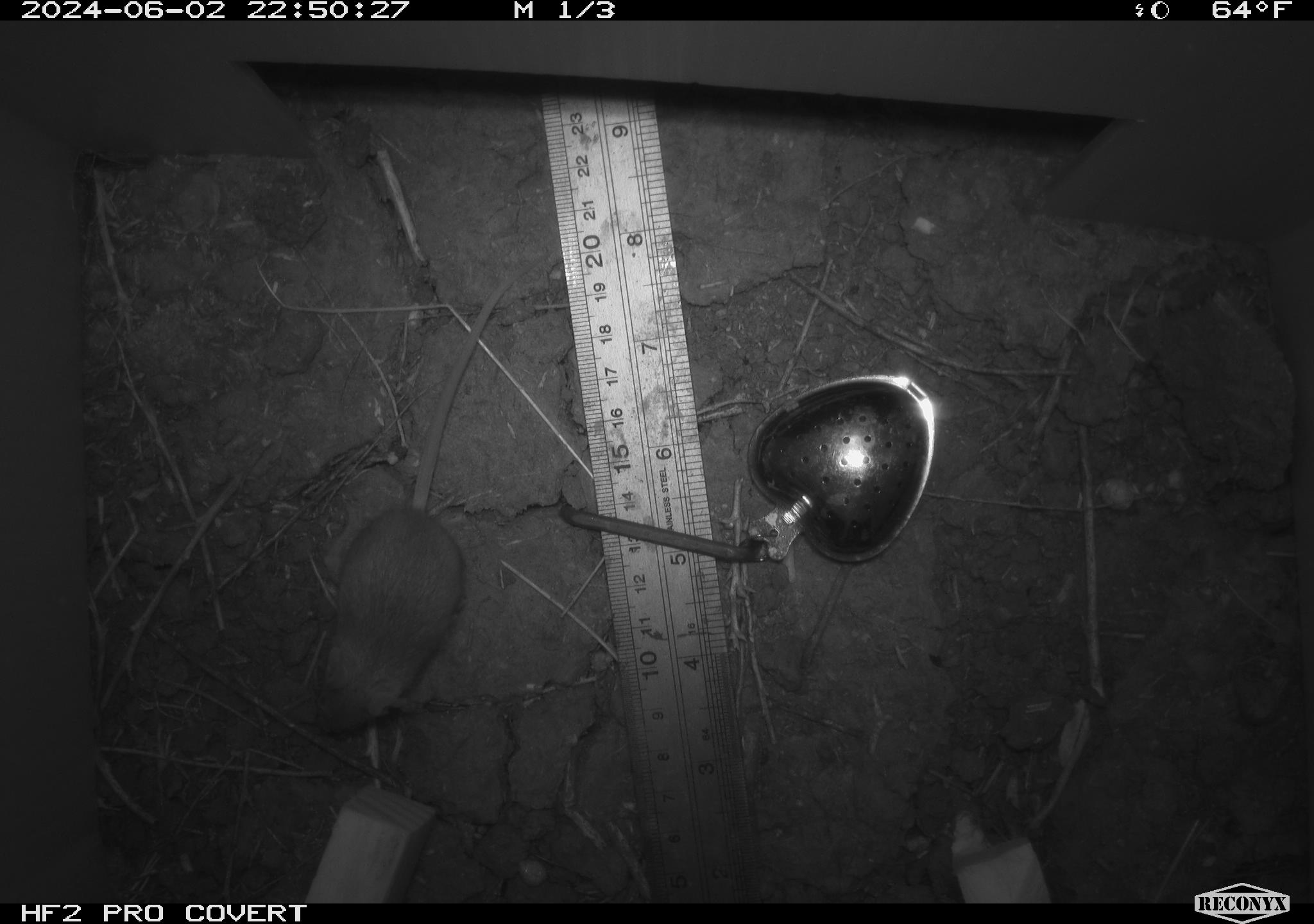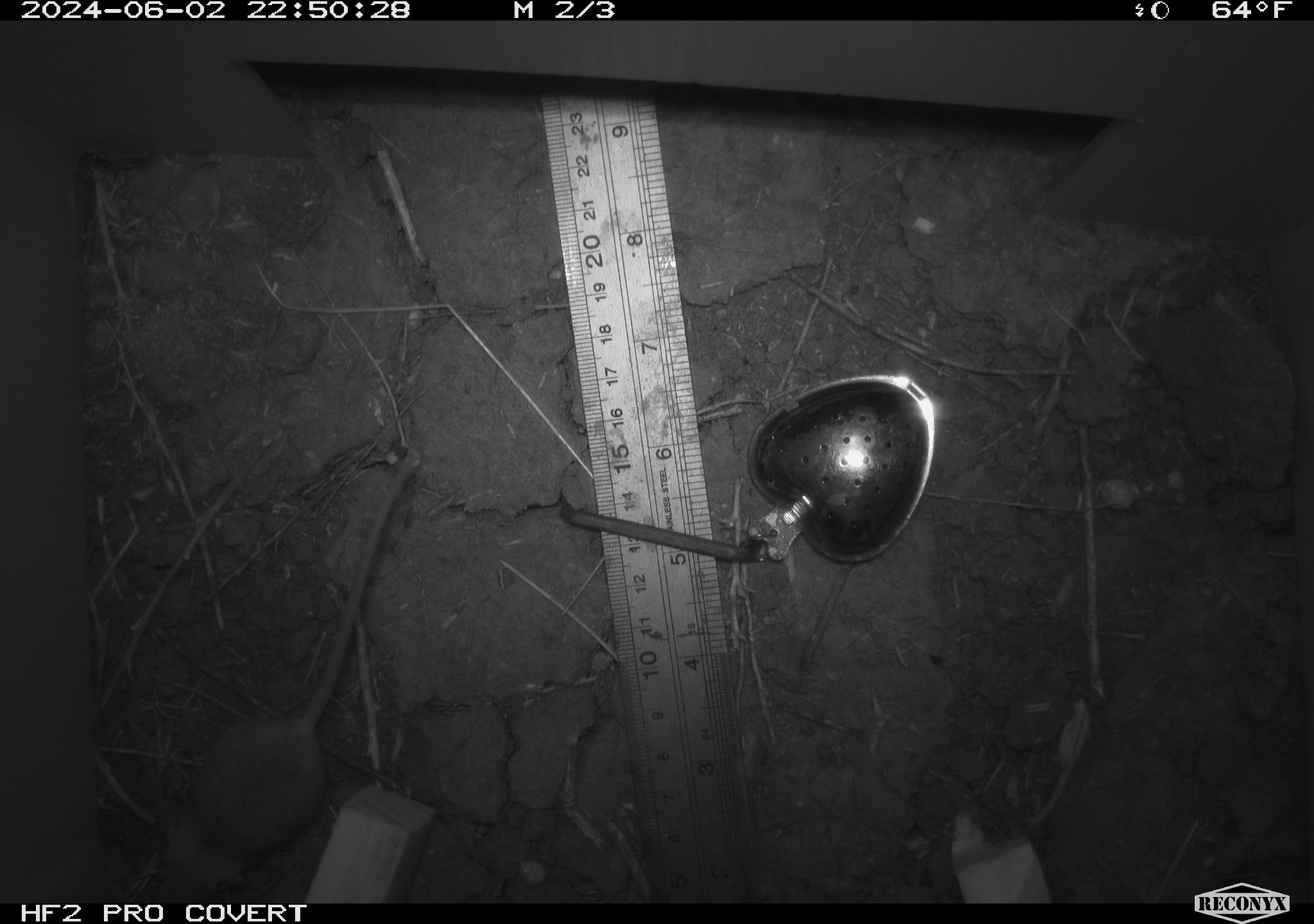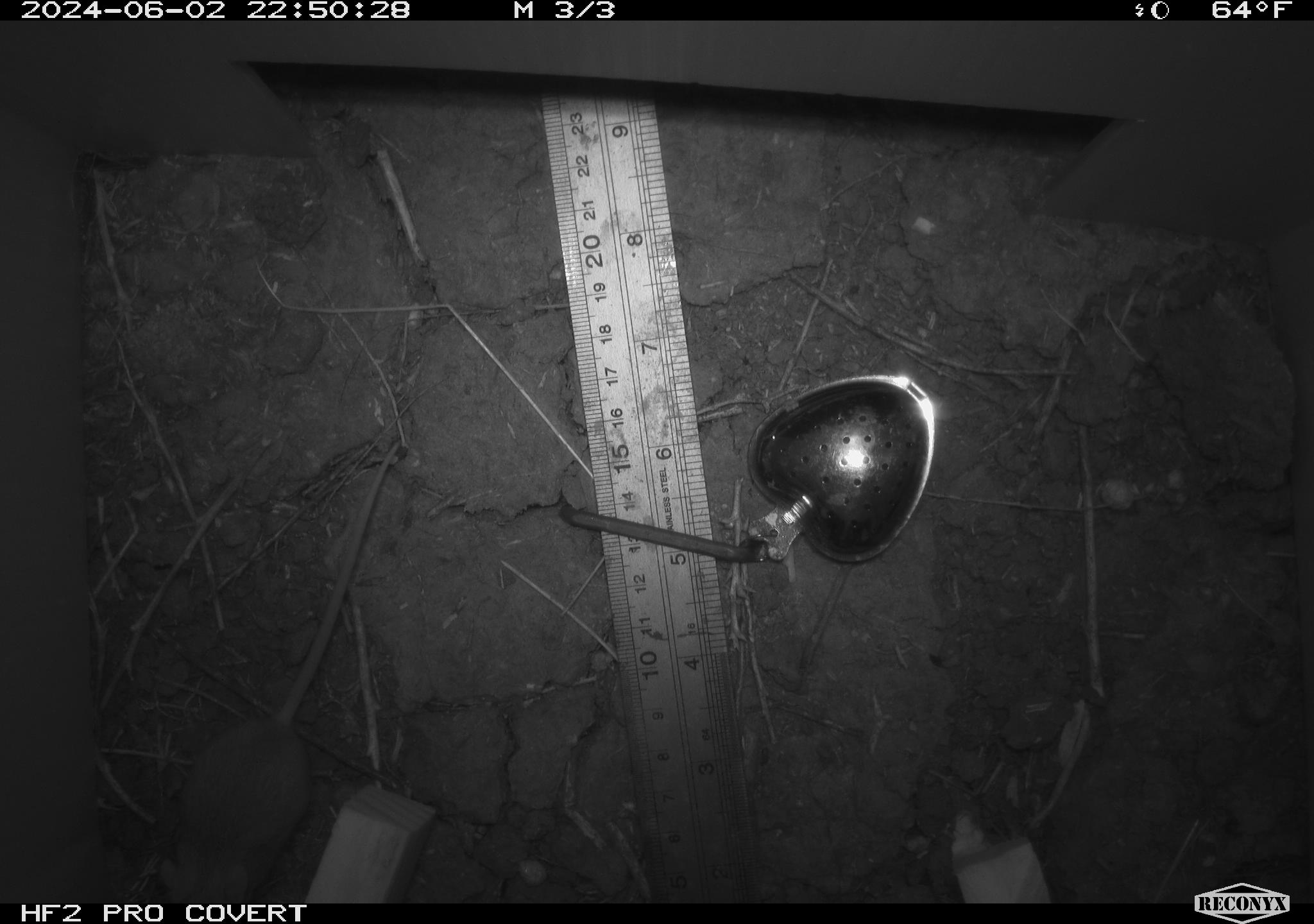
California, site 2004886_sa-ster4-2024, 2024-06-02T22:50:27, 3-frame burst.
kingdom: Animalia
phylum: Chordata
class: Mammalia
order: Rodentia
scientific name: Rodentia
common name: mouse species